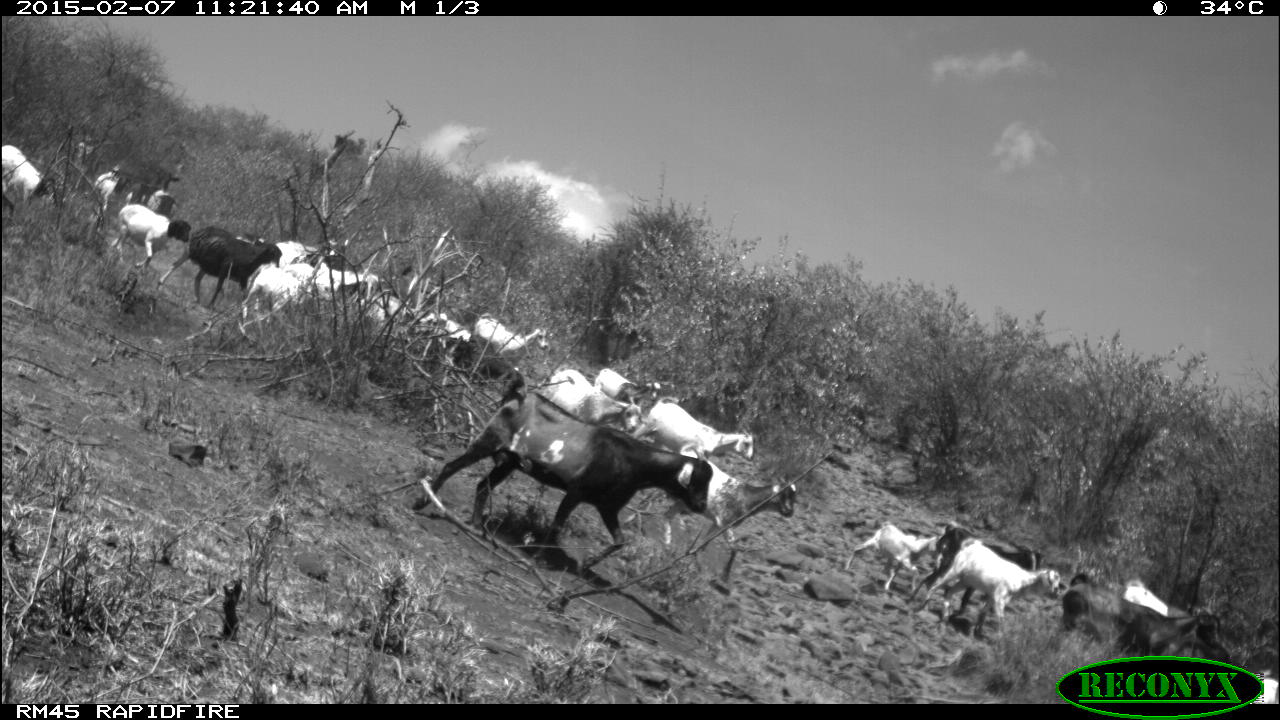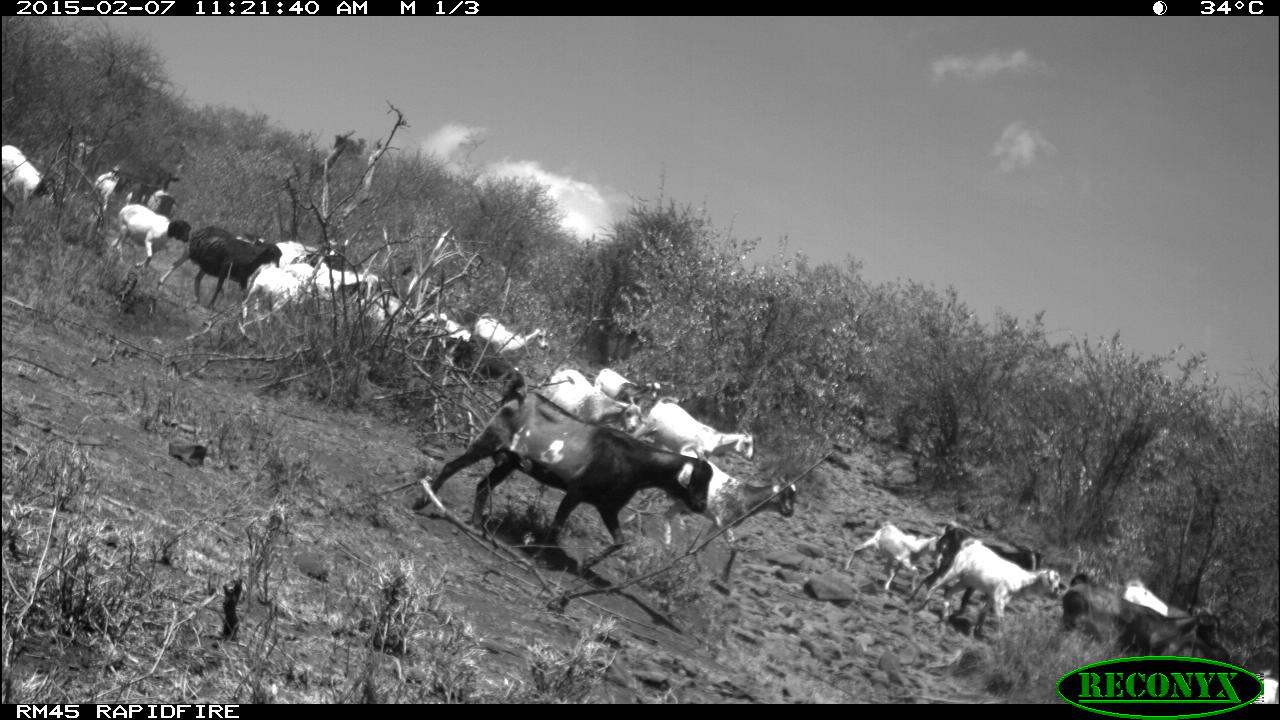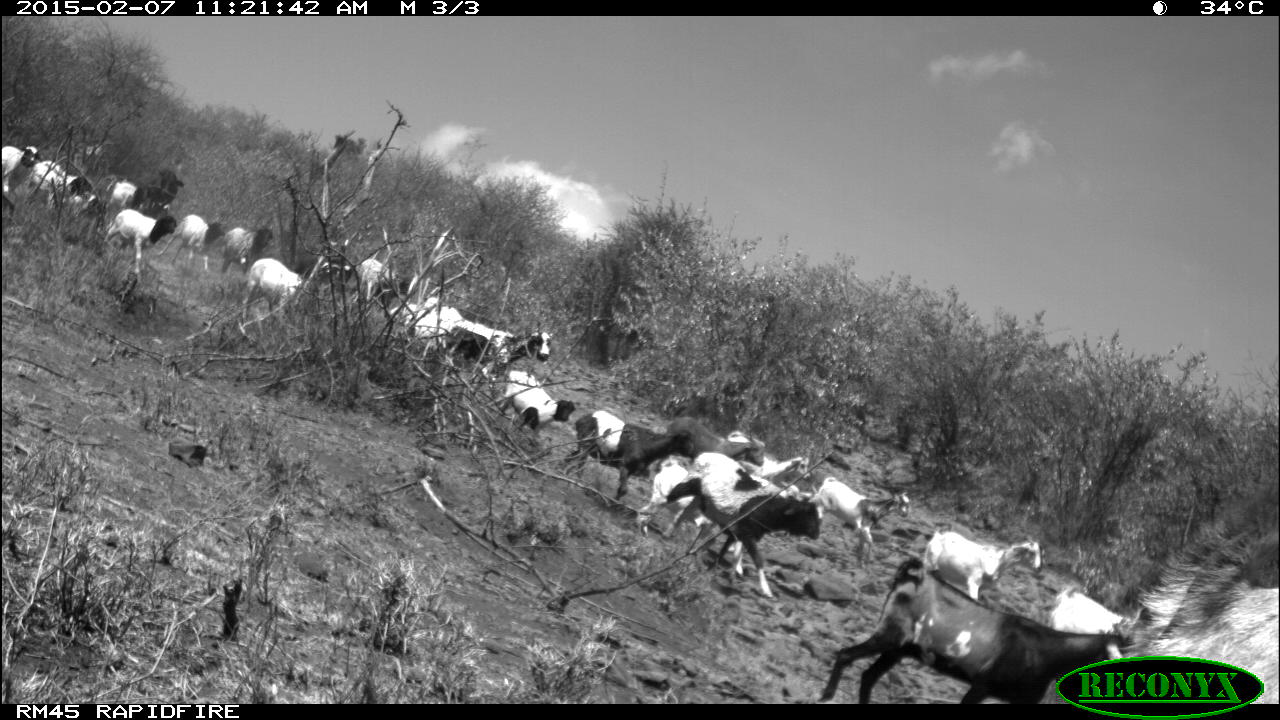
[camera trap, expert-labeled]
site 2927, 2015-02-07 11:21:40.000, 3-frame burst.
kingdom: Animalia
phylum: Chordata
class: Mammalia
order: Artiodactyla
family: Bovidae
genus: Capra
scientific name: Capra aegagrus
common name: wild goat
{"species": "Capra aegagrus (wild goat)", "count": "18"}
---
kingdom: Animalia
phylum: Chordata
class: Mammalia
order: Artiodactyla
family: Bovidae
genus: Ovis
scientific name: Ovis aries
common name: domestic sheep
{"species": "Ovis aries (domestic sheep)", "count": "8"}